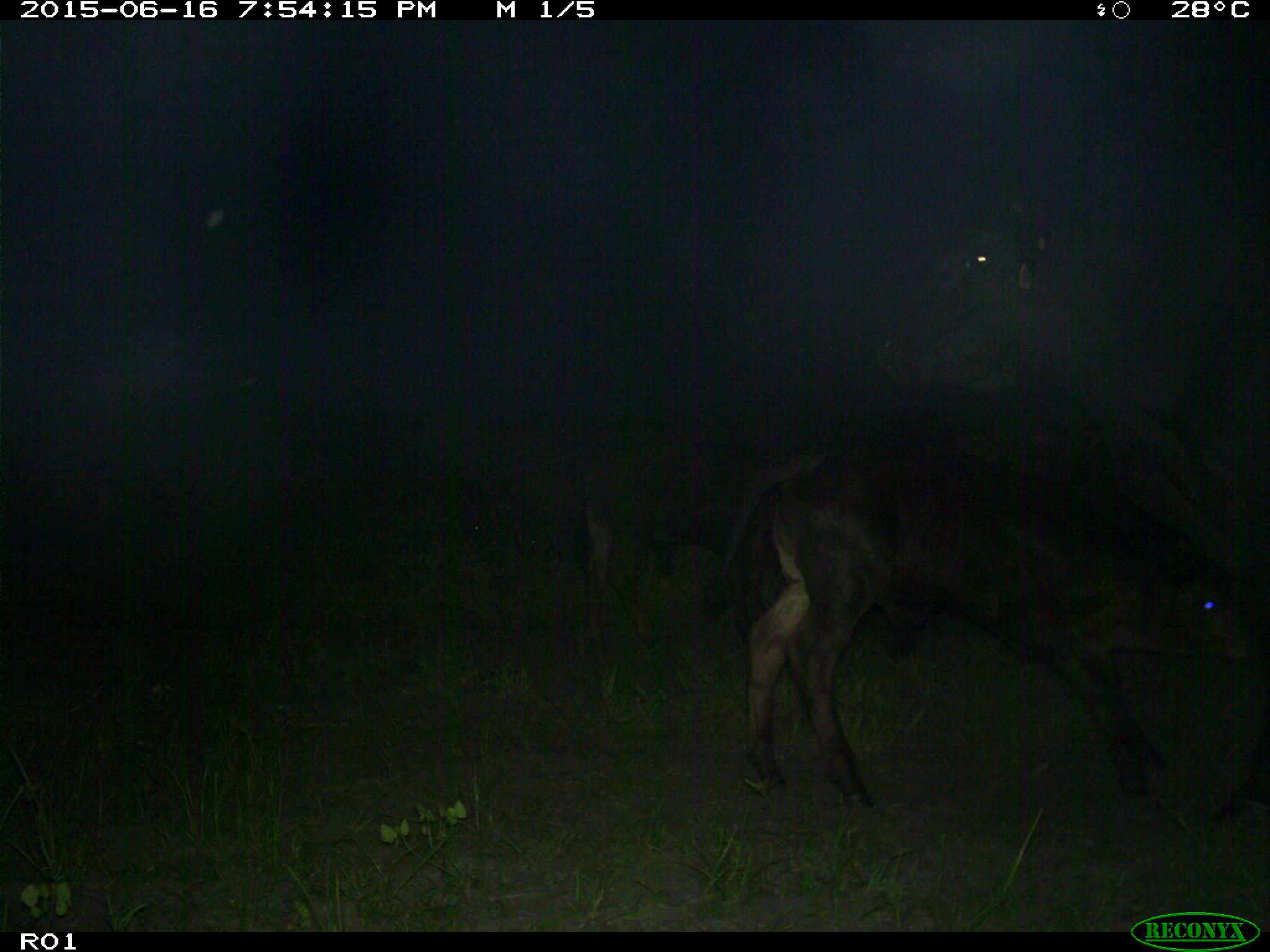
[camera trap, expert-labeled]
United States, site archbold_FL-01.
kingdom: Animalia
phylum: Chordata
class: Mammalia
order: Artiodactyla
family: Bovidae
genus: Bos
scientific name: Bos taurus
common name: domestic cow